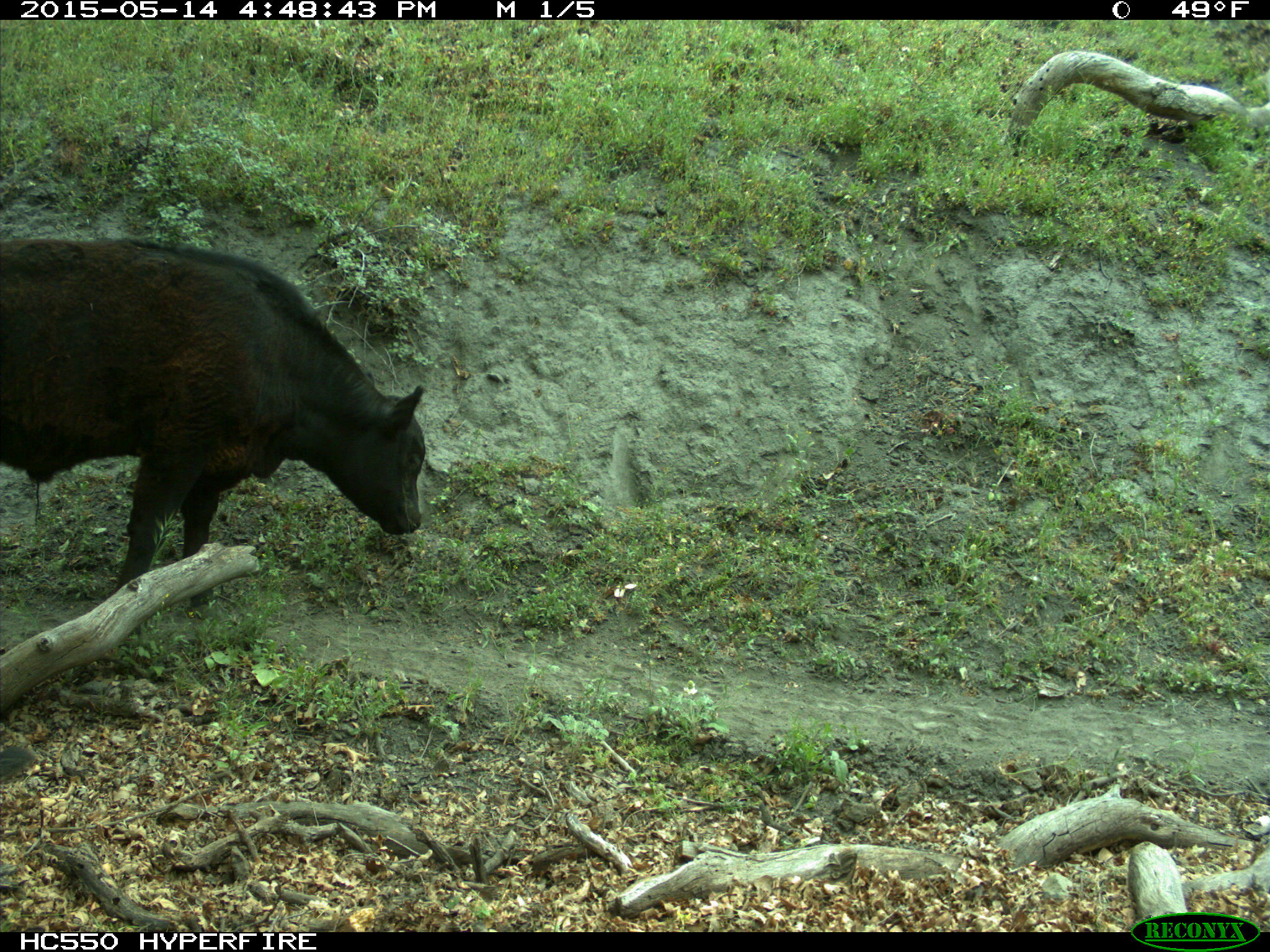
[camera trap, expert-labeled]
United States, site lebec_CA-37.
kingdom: Animalia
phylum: Chordata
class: Mammalia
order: Artiodactyla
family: Bovidae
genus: Bos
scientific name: Bos taurus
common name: domestic cow